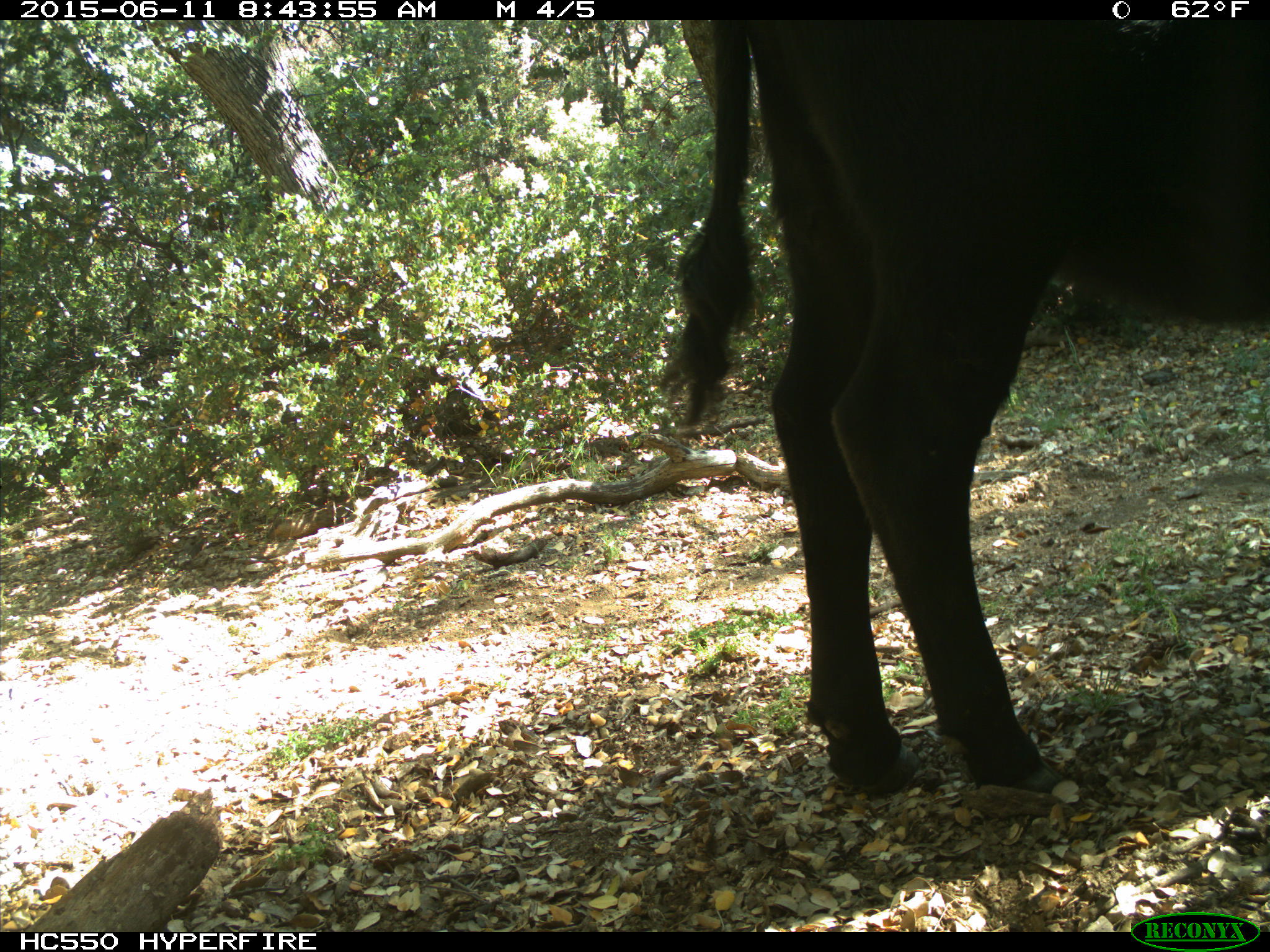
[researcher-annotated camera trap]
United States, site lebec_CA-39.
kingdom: Animalia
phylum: Chordata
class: Mammalia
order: Artiodactyla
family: Bovidae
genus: Bos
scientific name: Bos taurus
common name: domestic cow